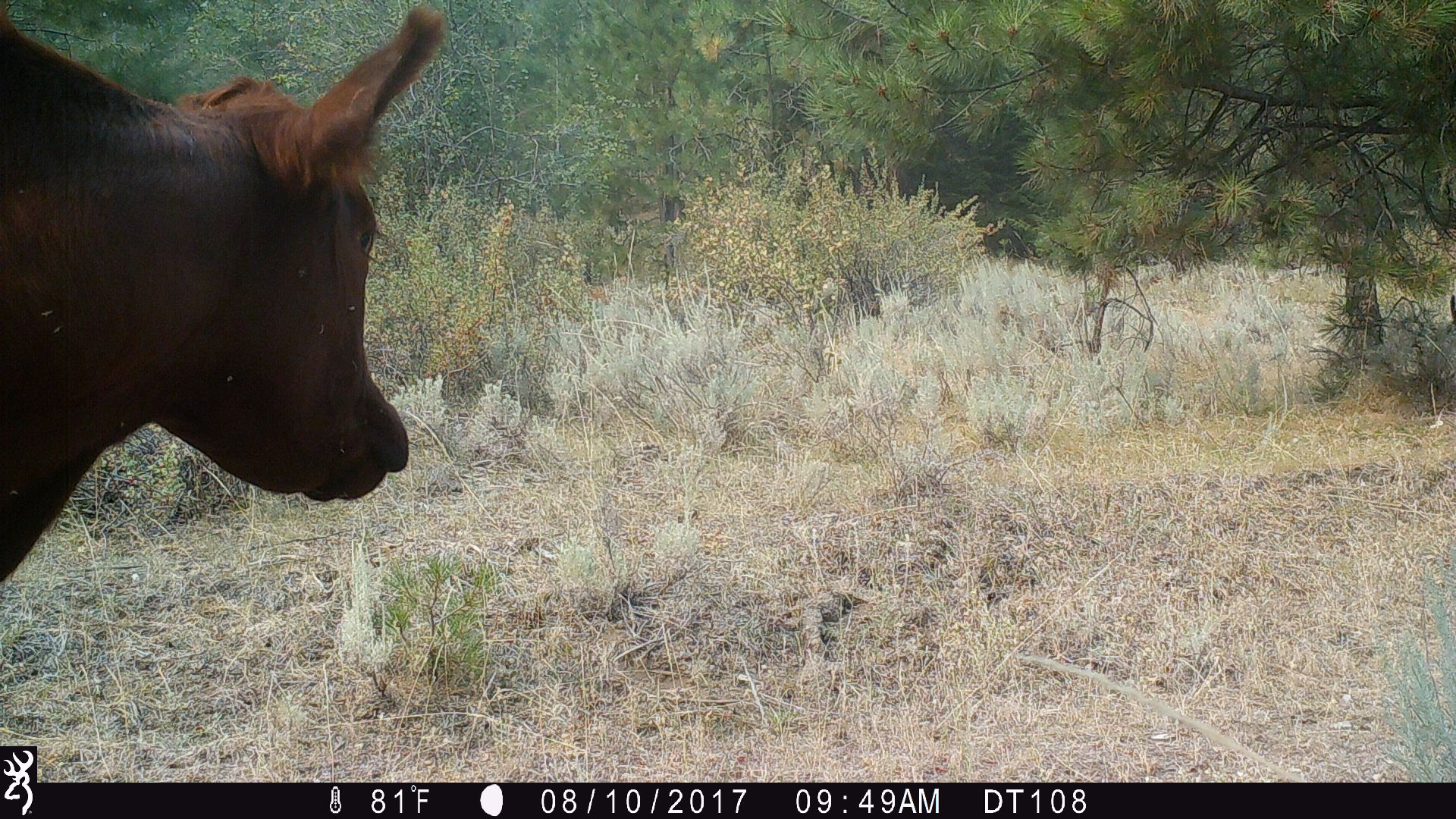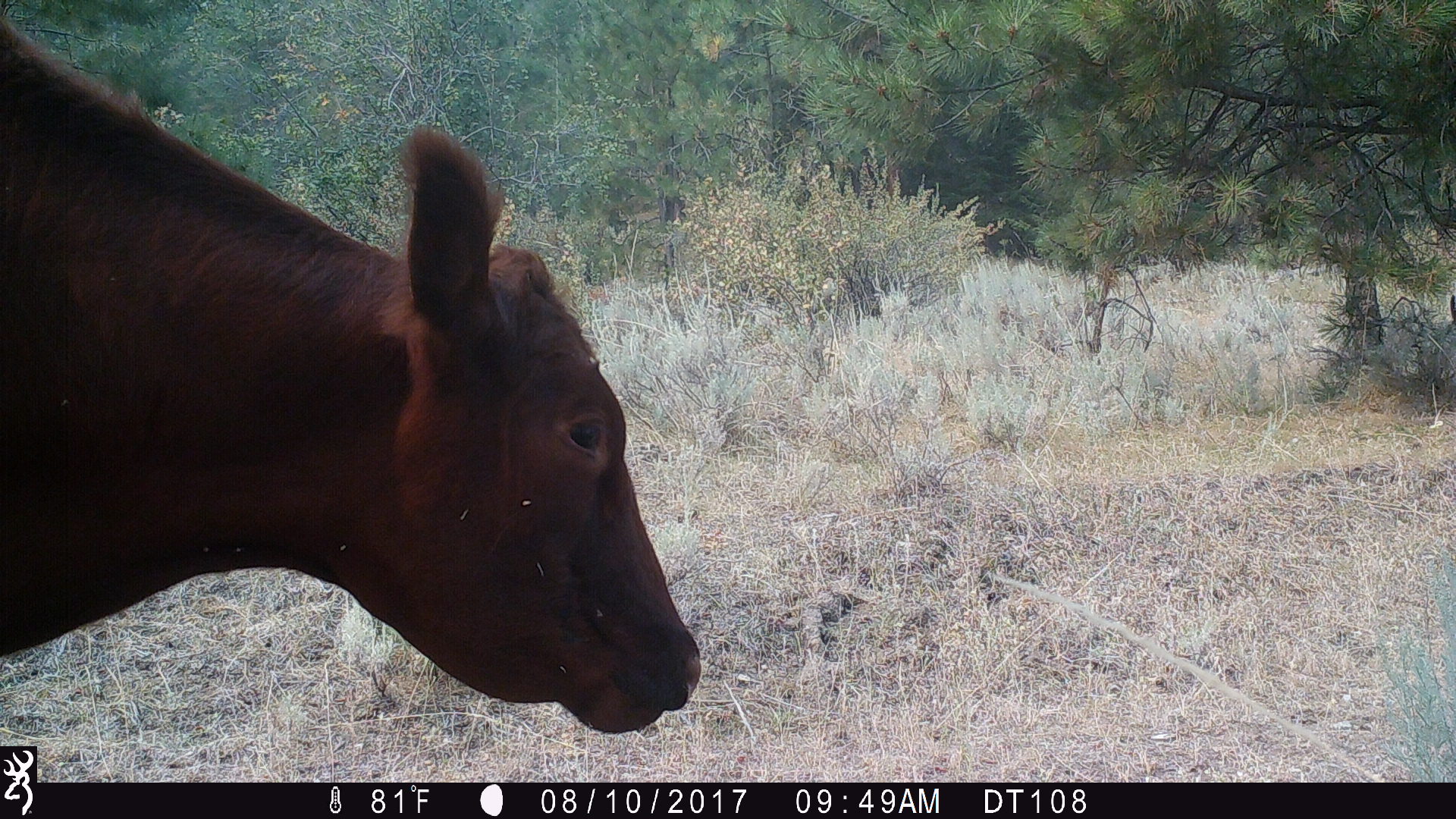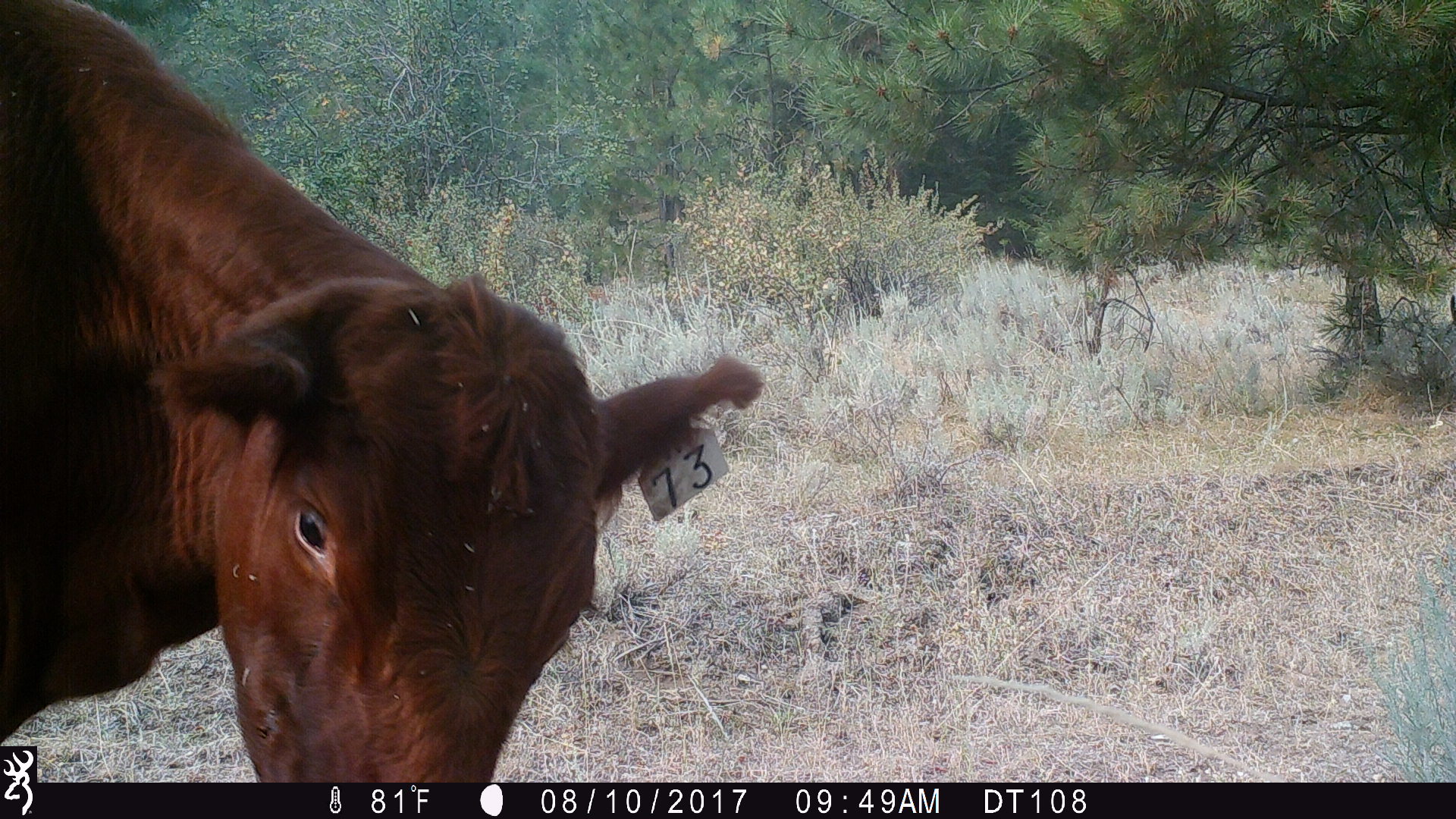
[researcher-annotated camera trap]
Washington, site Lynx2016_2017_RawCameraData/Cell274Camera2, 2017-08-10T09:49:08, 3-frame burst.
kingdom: Animalia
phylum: Chordata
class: Mammalia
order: Artiodactyla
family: Bovidae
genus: Bos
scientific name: Bos taurus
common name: domestic cattle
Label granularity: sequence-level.